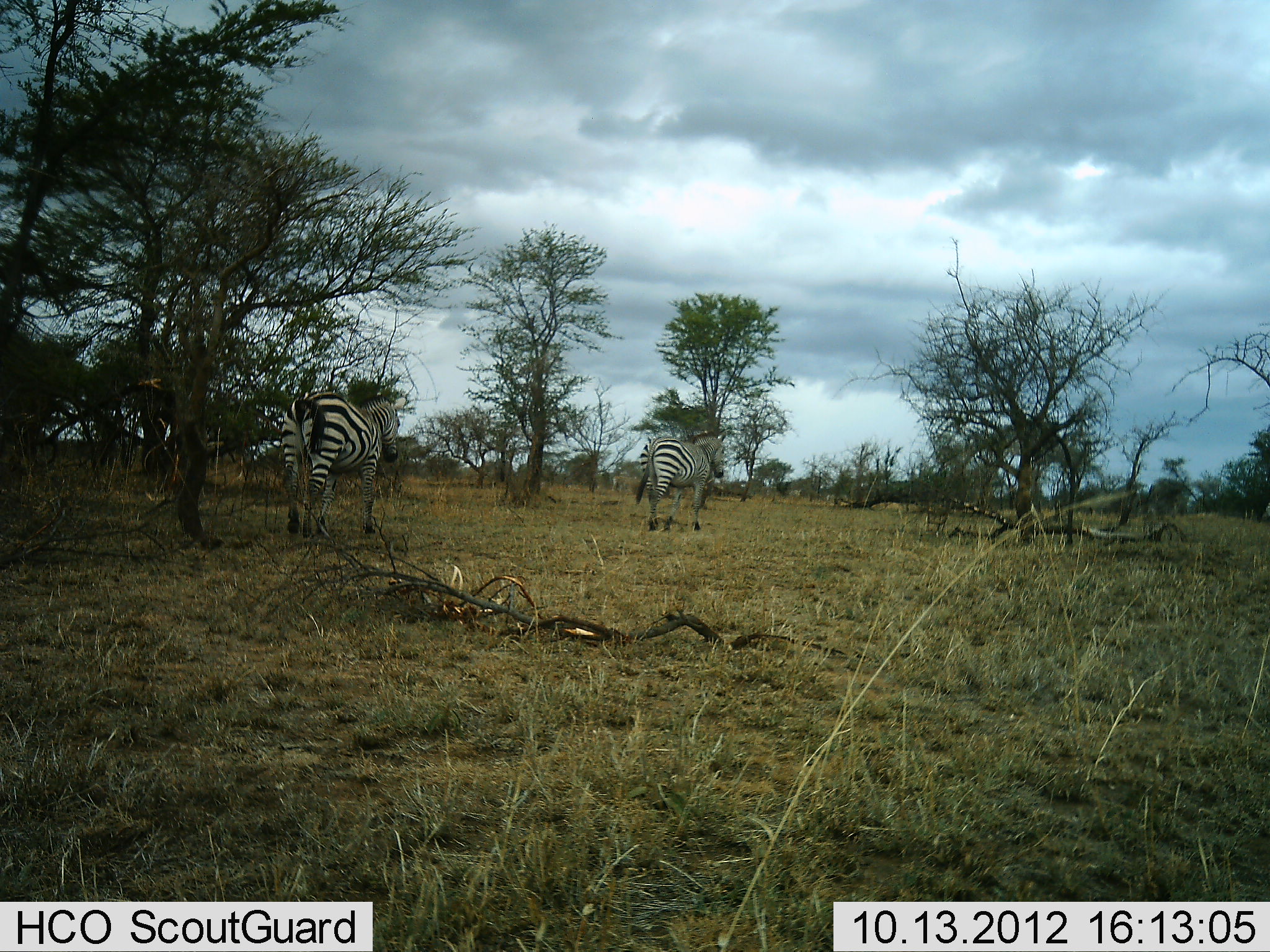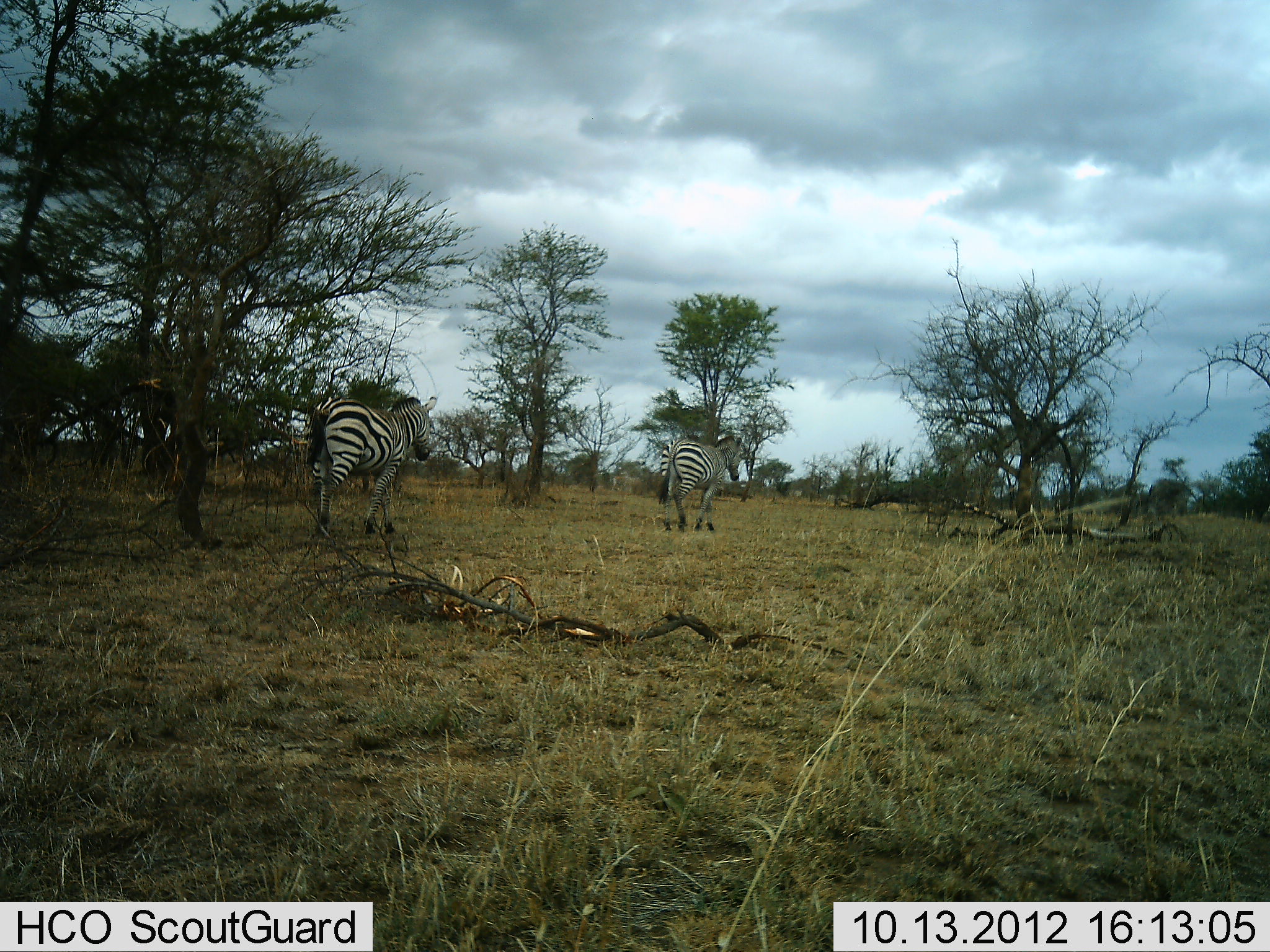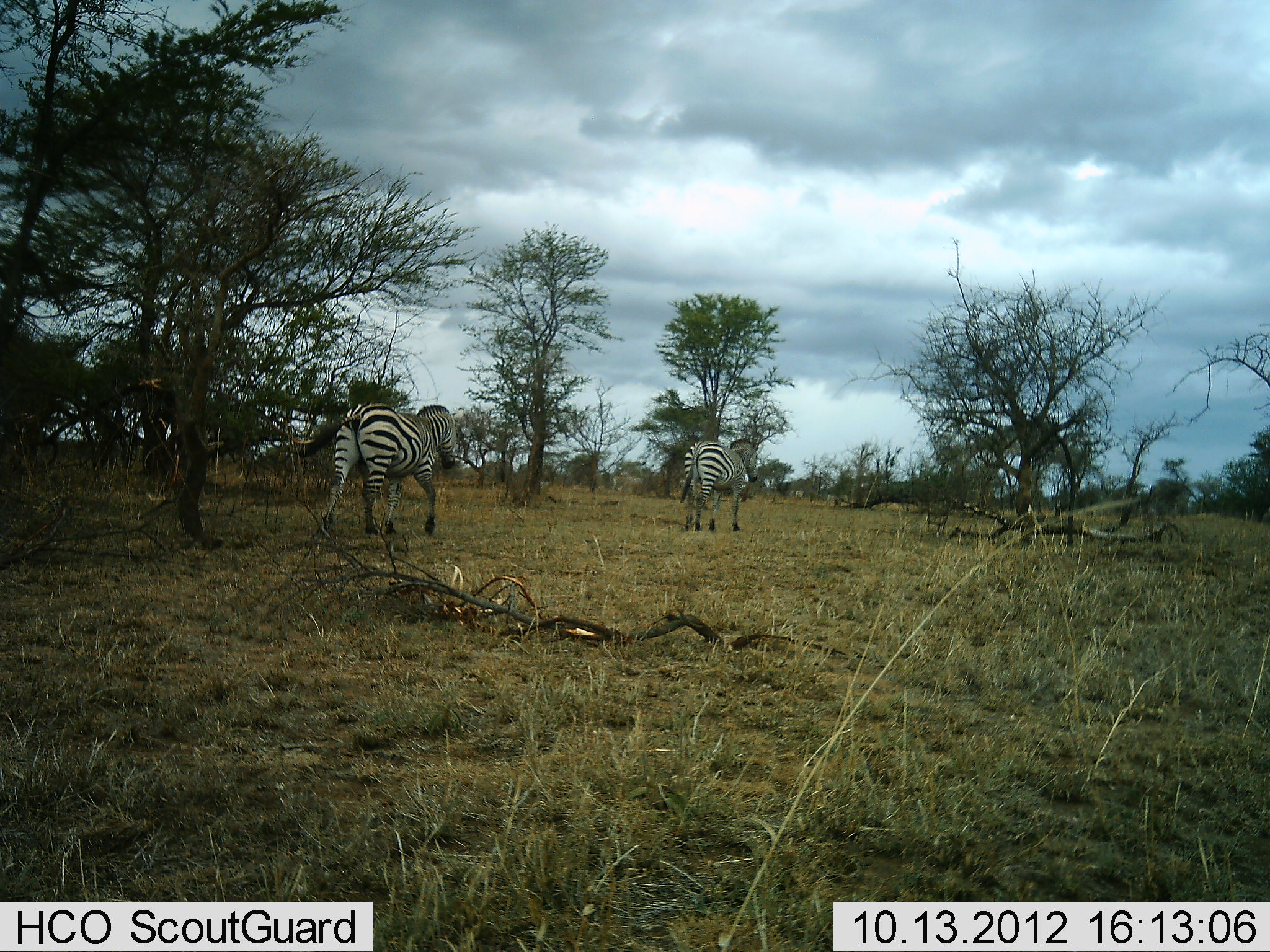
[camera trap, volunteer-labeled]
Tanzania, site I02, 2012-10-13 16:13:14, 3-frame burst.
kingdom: Animalia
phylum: Chordata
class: Mammalia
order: Perissodactyla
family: Equidae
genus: Equus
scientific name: Equus quagga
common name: plains zebra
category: zebra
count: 2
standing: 20%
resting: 0%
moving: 100%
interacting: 0%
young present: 0%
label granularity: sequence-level